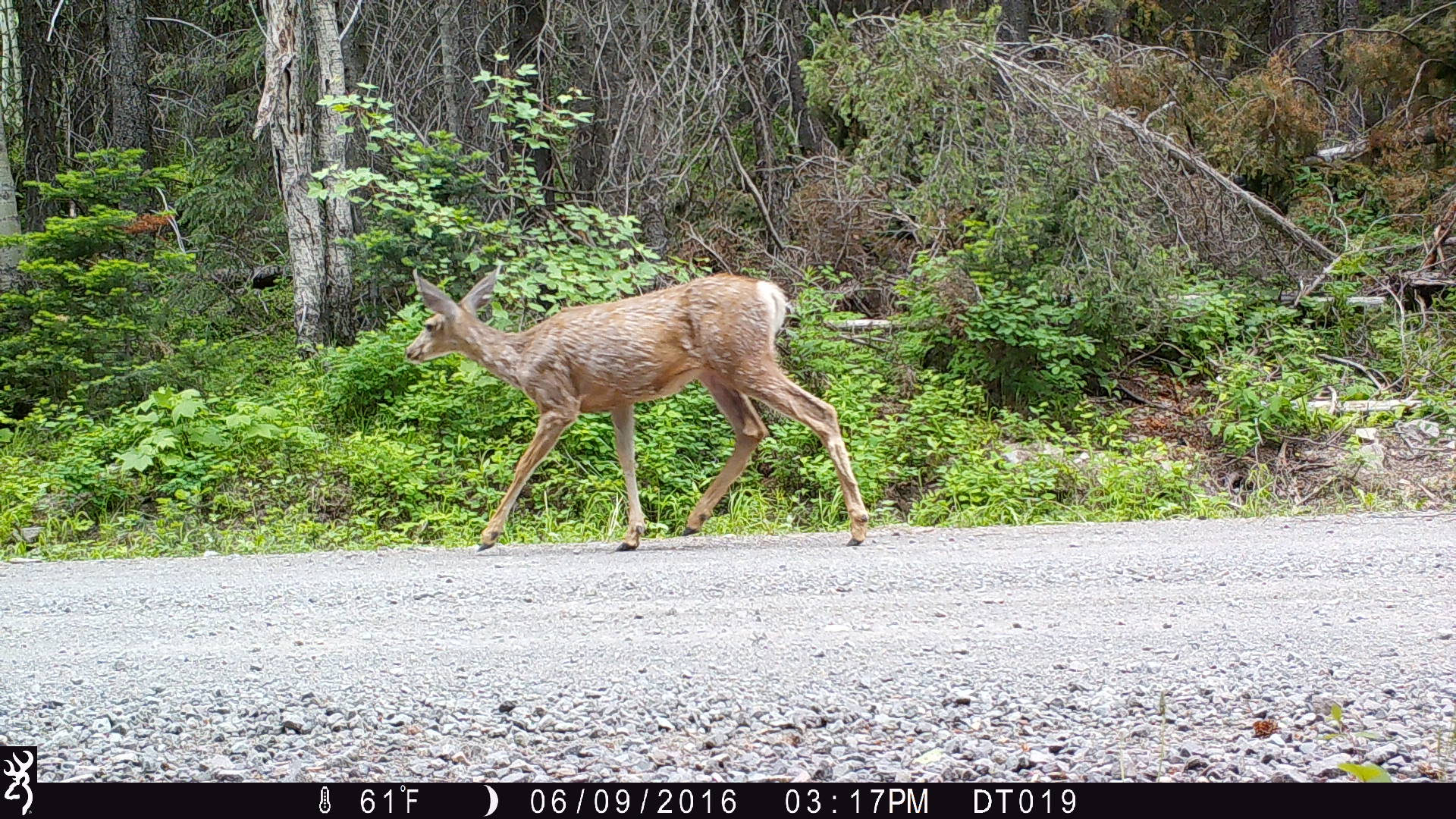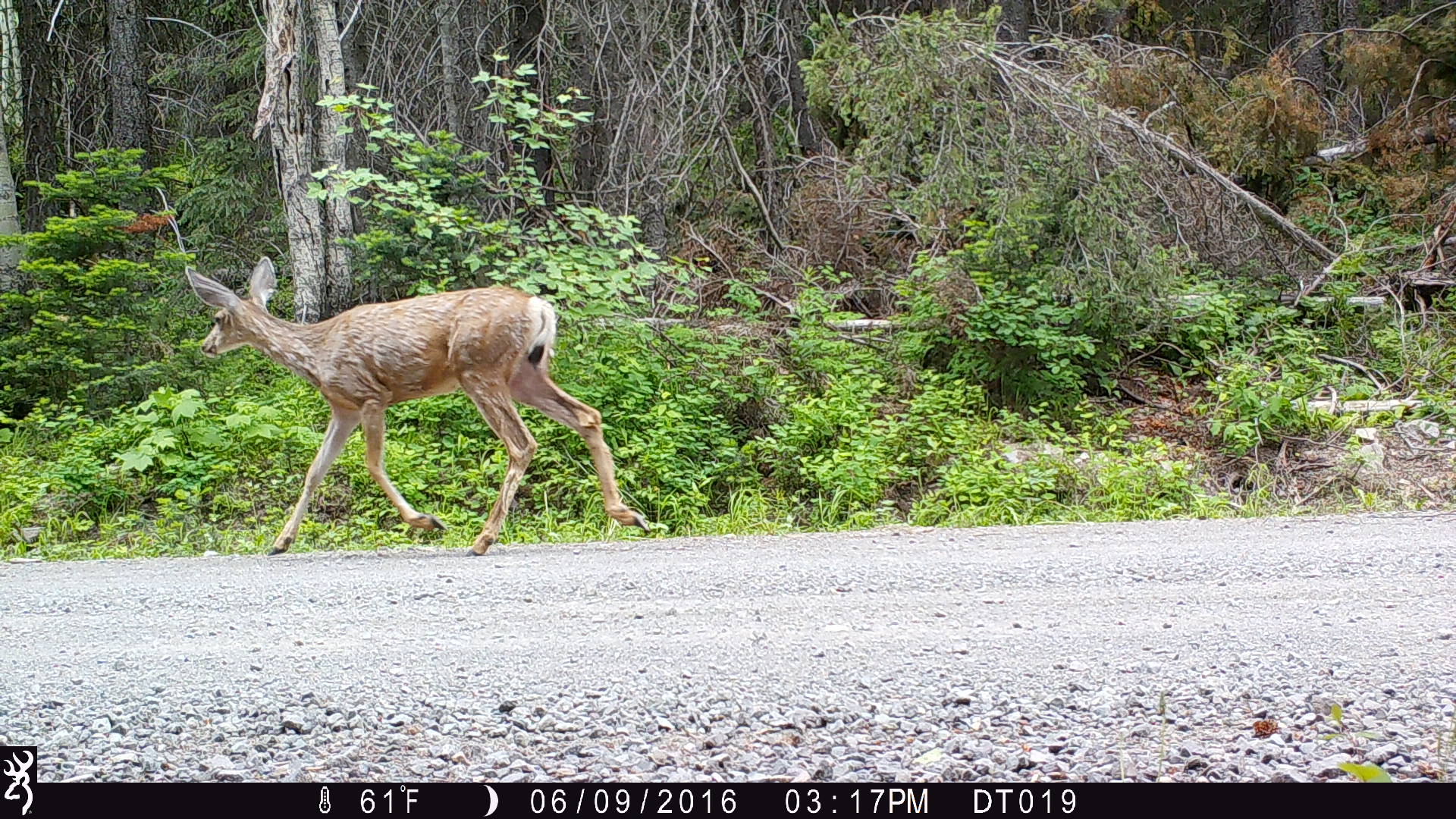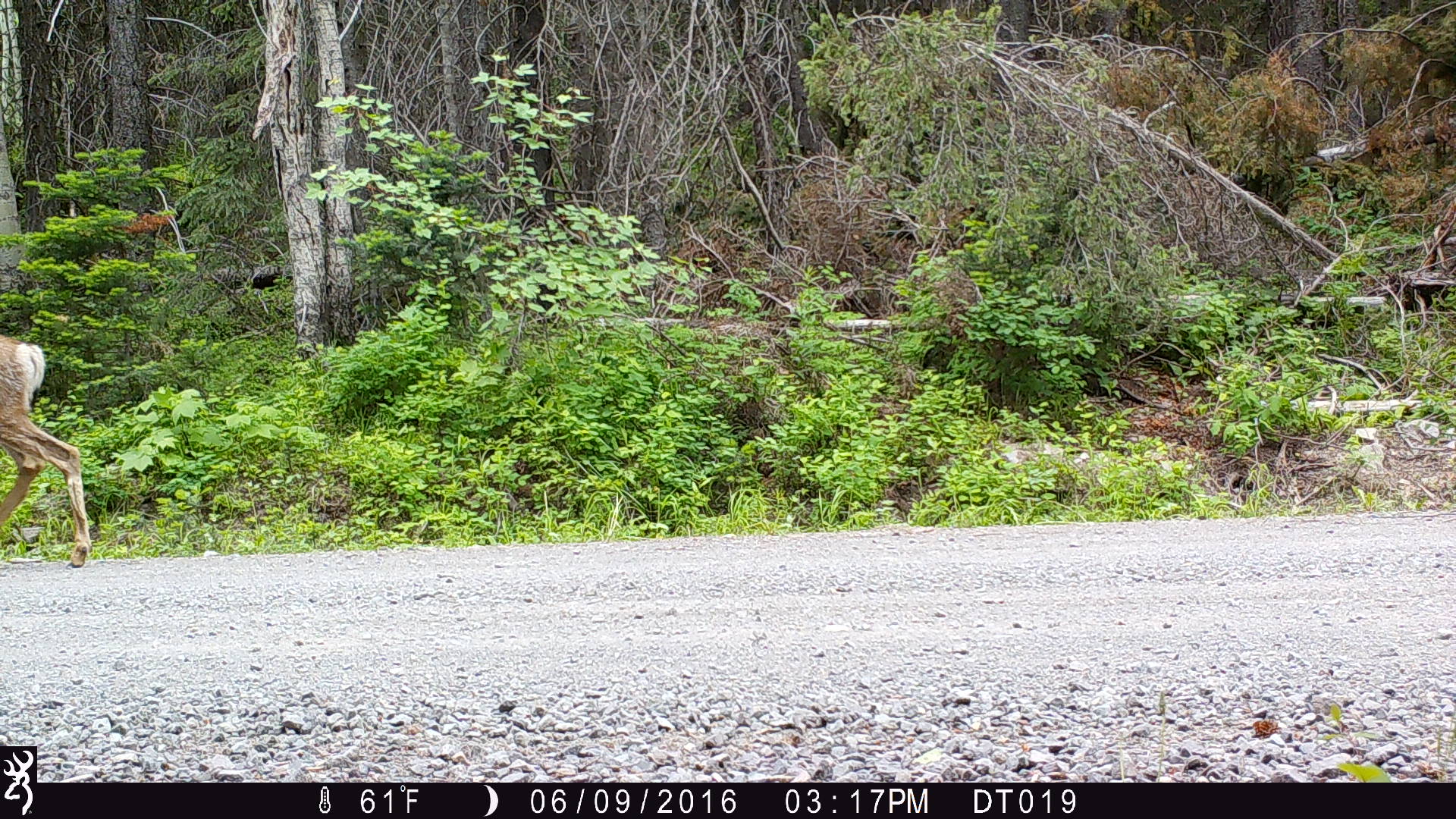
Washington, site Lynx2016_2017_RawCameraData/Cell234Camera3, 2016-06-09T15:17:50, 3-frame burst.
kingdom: Animalia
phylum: Chordata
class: Mammalia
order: Artiodactyla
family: Cervidae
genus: Odocoileus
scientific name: Odocoileus hemionus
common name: mule deer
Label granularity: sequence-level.